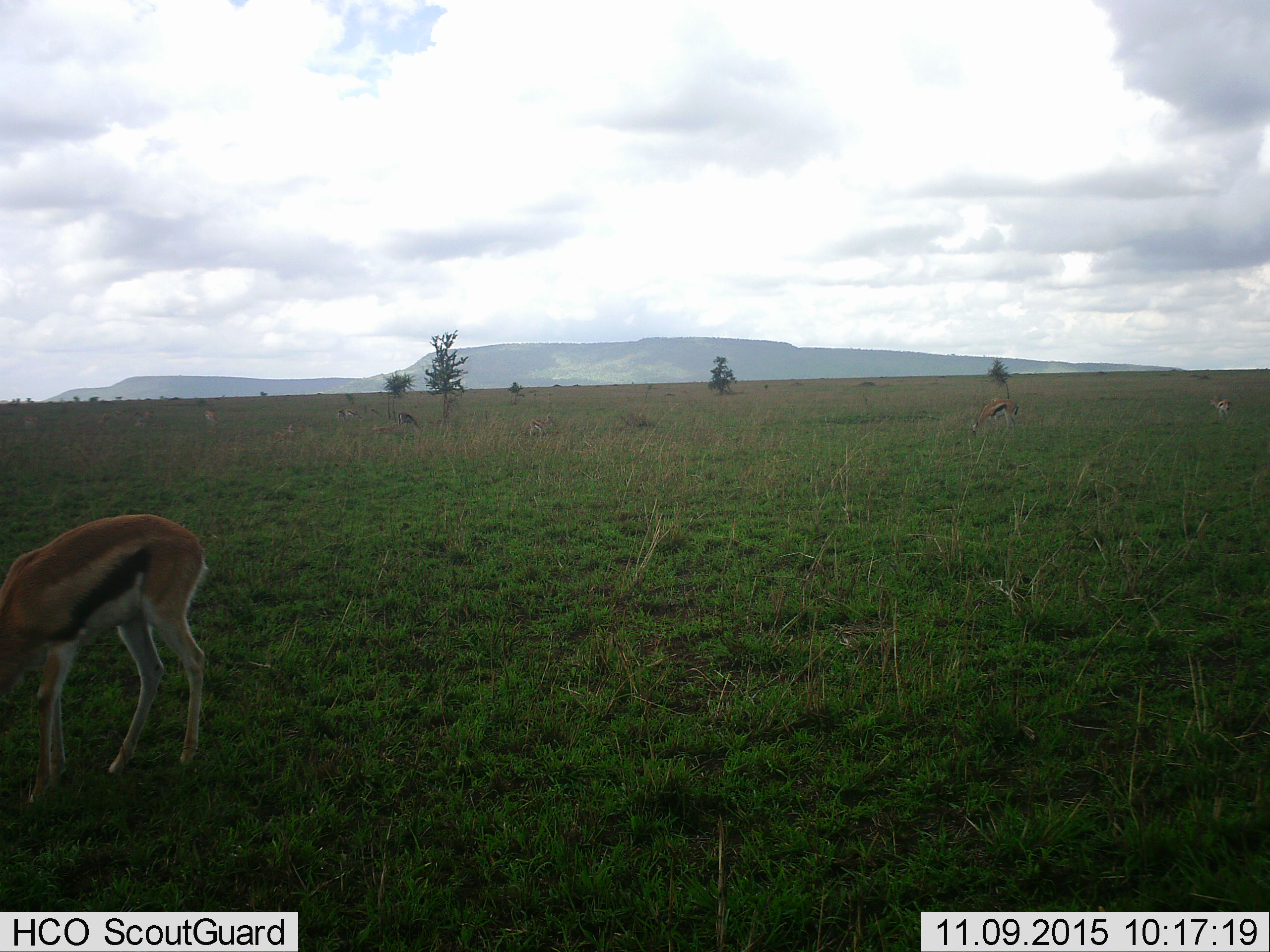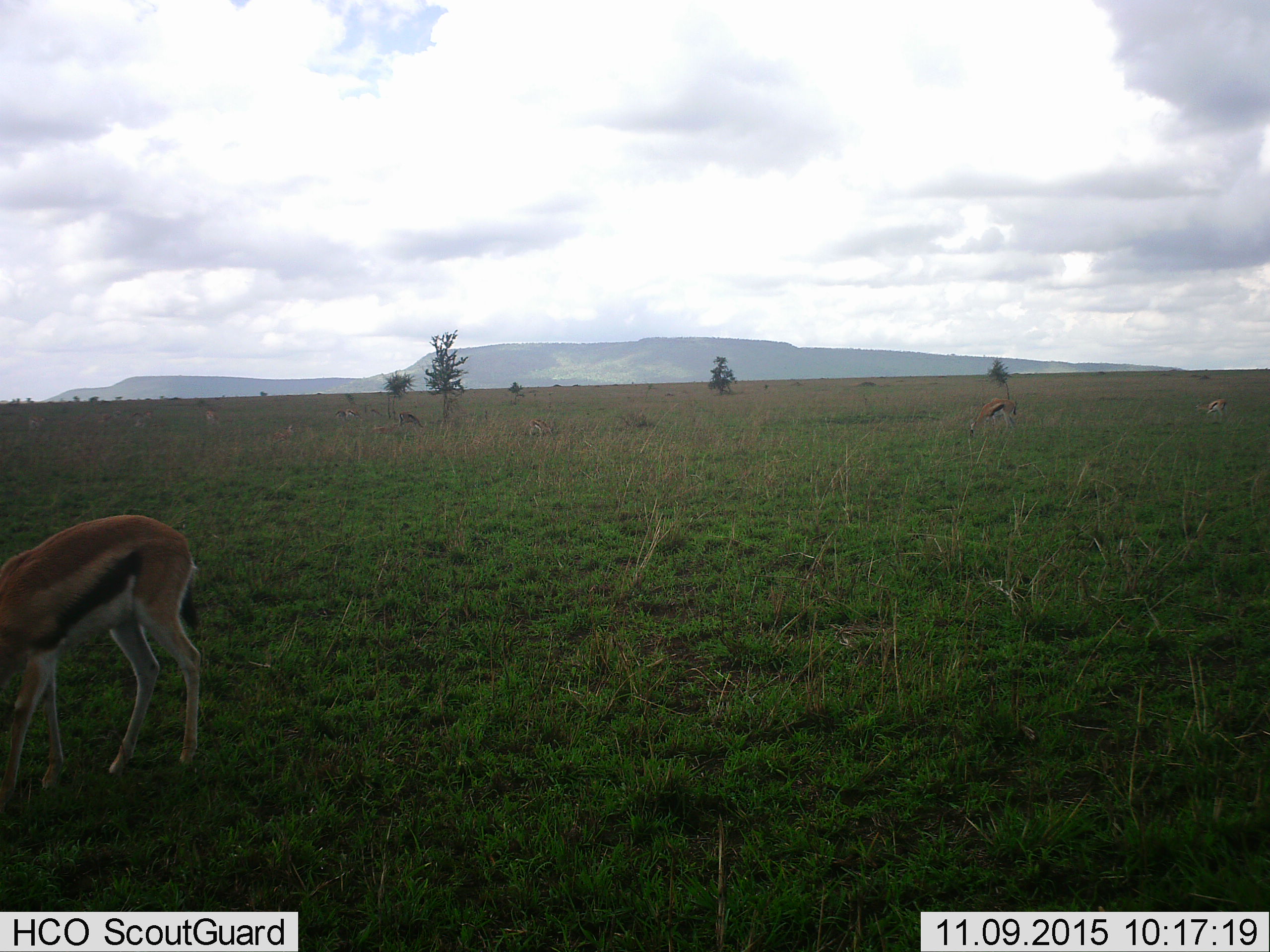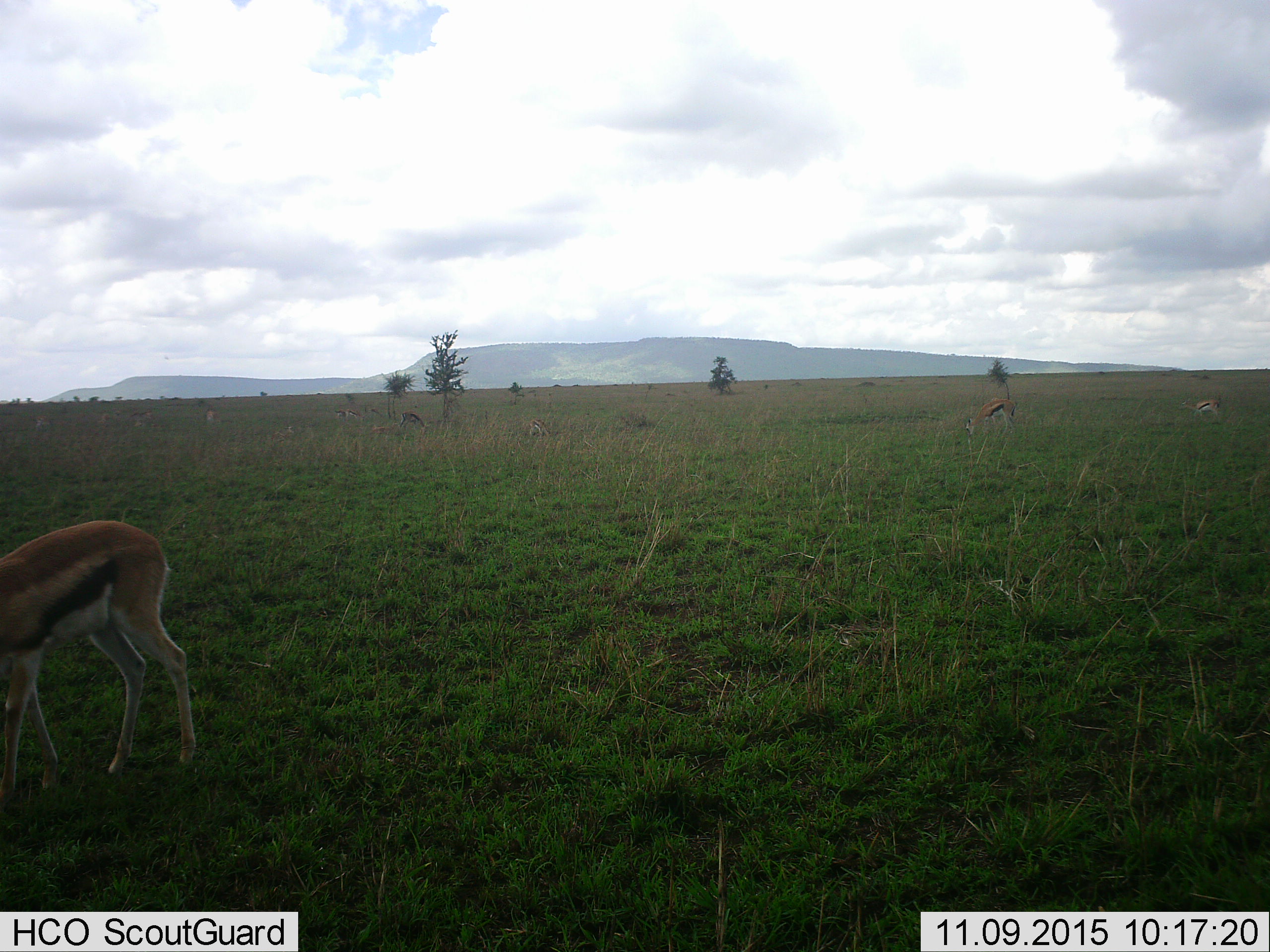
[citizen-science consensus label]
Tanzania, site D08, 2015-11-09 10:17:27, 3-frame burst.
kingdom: Animalia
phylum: Chordata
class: Mammalia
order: Artiodactyla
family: Bovidae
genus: Eudorcas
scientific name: Eudorcas thomsonii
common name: thomson's gazelle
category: gazellethomsons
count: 9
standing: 33%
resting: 0%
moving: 28%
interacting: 0%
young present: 11%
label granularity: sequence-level